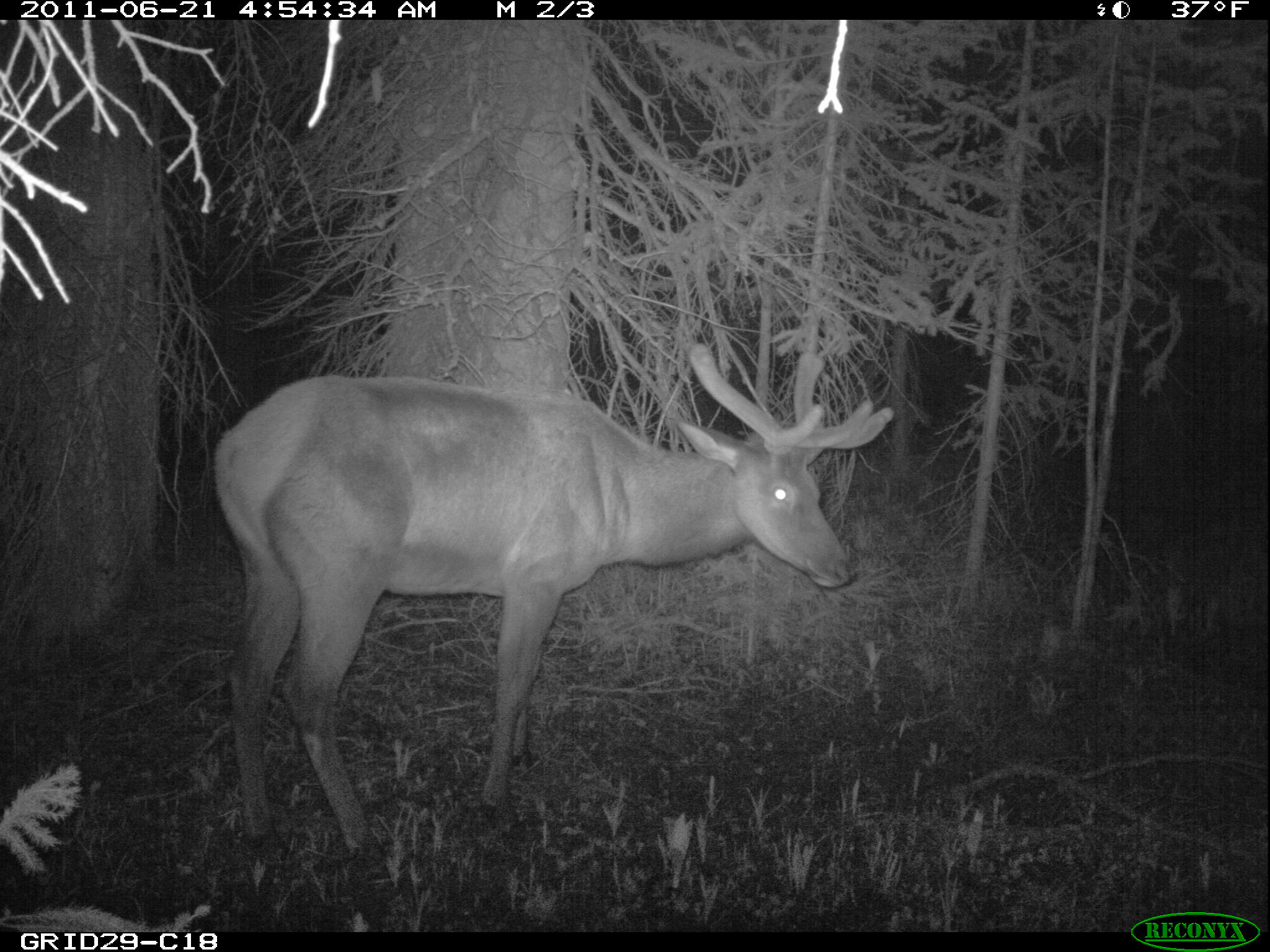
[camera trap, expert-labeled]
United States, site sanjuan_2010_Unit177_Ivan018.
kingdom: Animalia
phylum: Chordata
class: Mammalia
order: Artiodactyla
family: Cervidae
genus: Cervus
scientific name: Cervus elaphus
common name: red deer